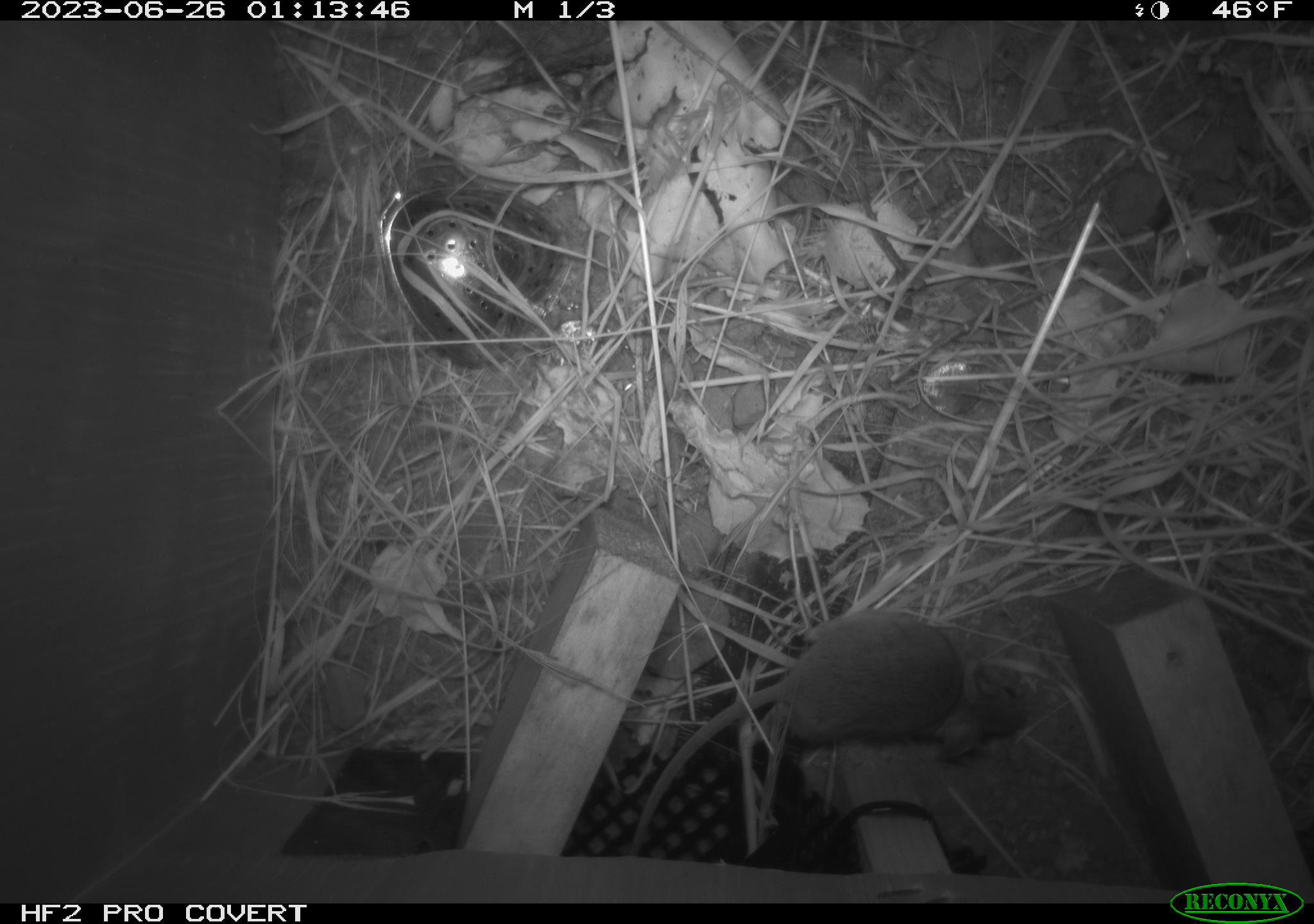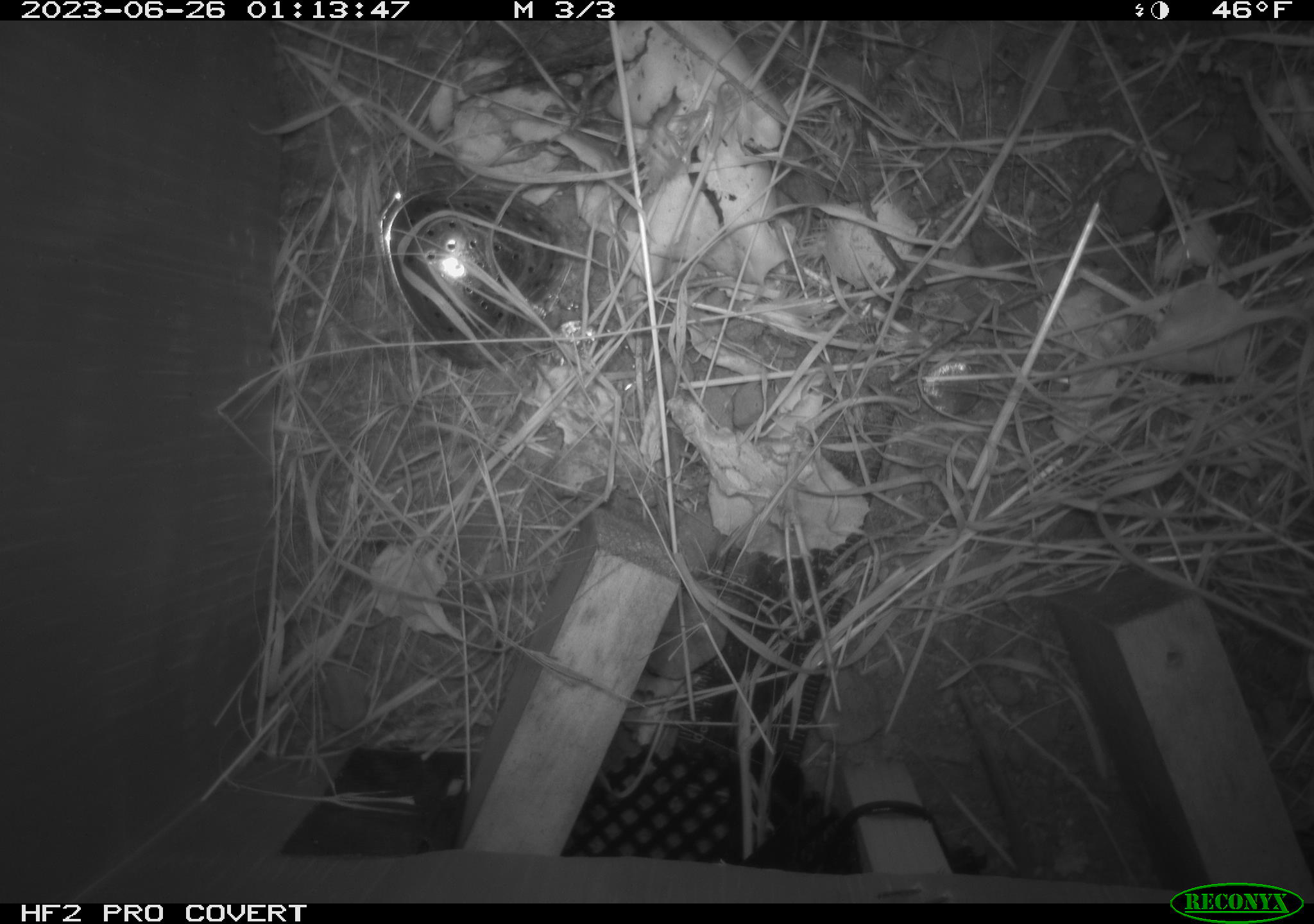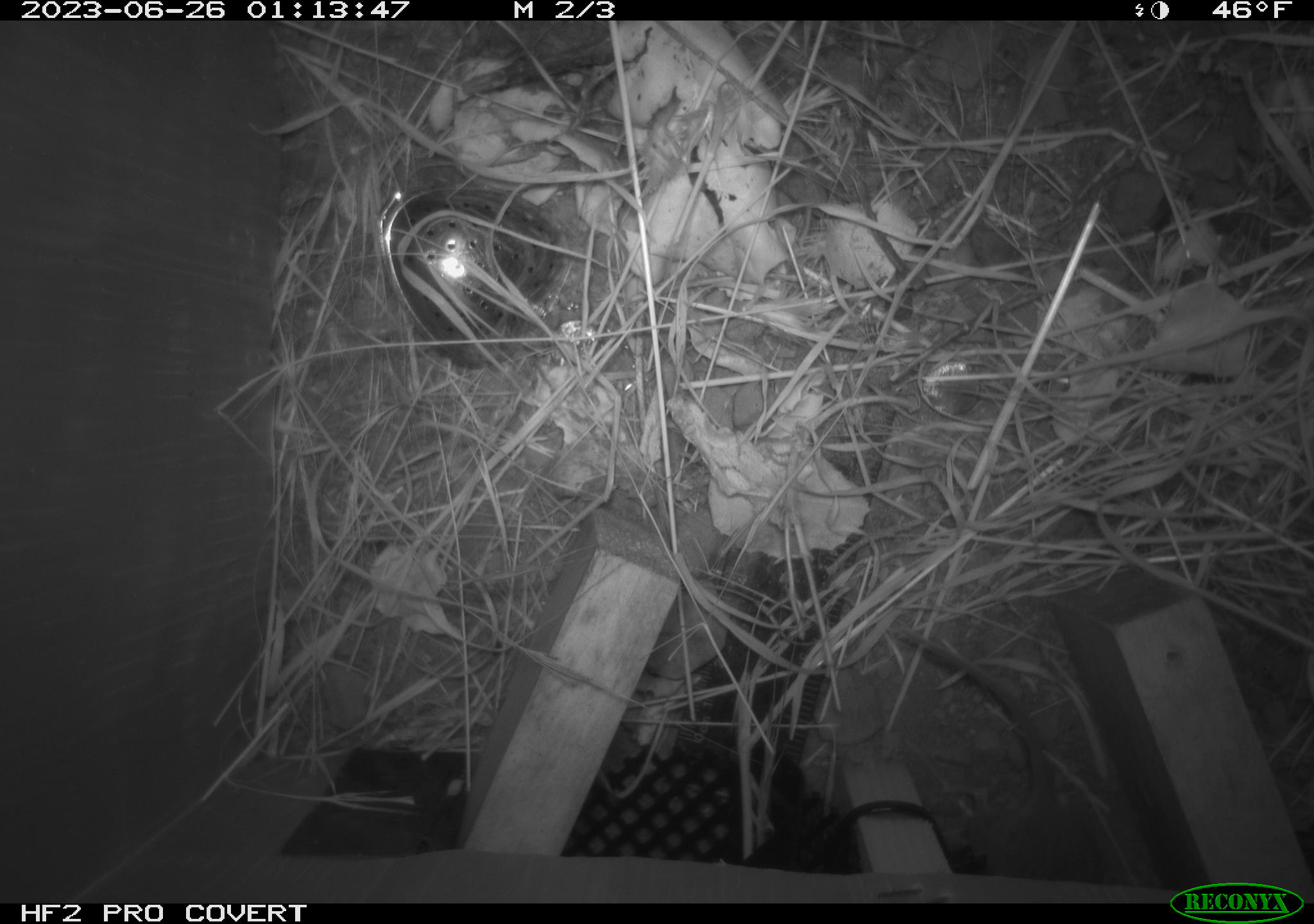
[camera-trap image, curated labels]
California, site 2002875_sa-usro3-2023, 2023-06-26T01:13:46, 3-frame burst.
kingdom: Animalia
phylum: Chordata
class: Mammalia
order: Rodentia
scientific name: Rodentia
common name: mouse species